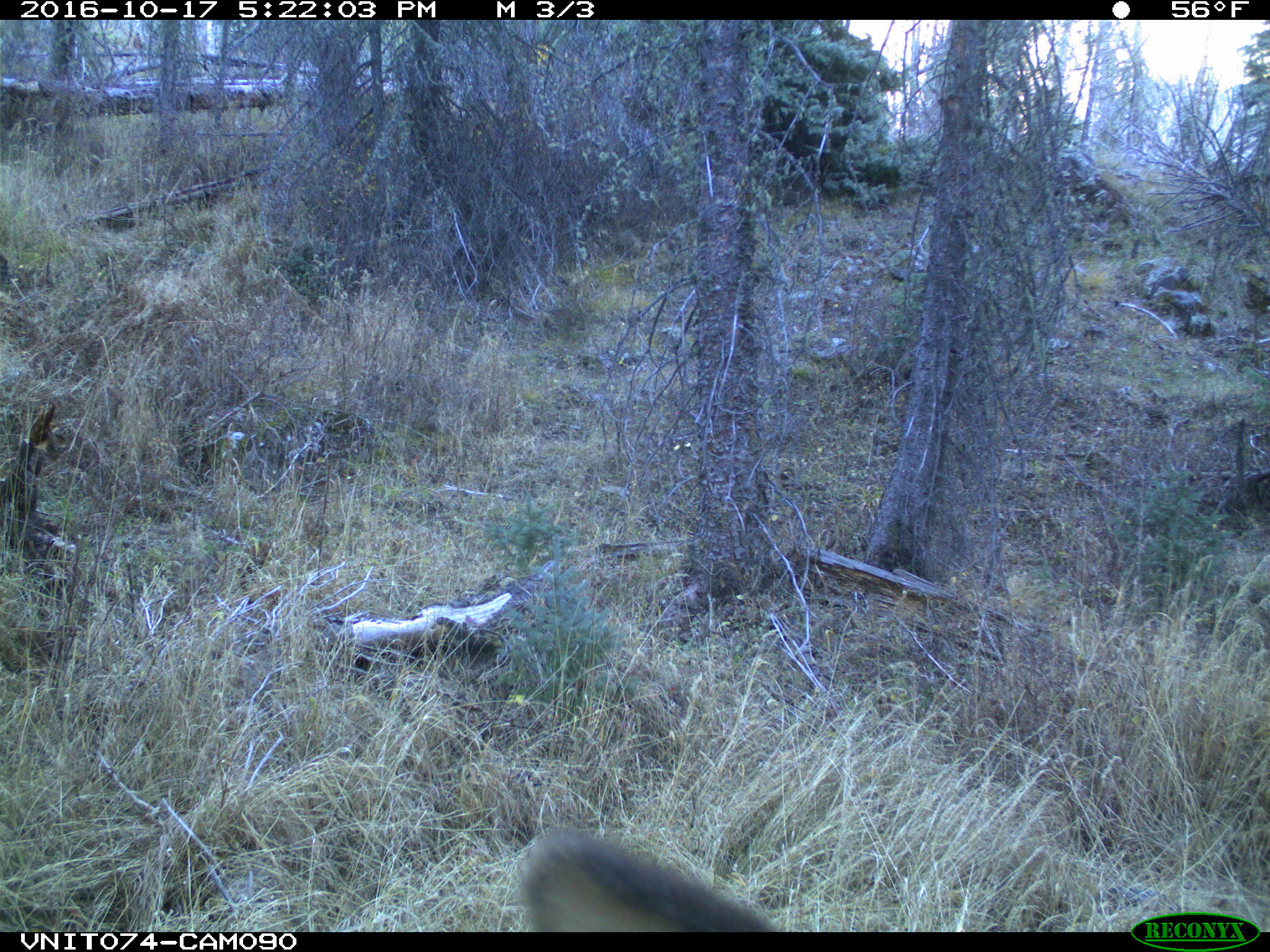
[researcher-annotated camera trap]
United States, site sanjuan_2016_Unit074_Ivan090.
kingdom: Animalia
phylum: Chordata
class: Mammalia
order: Artiodactyla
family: Cervidae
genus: Cervus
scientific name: Cervus elaphus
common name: red deer